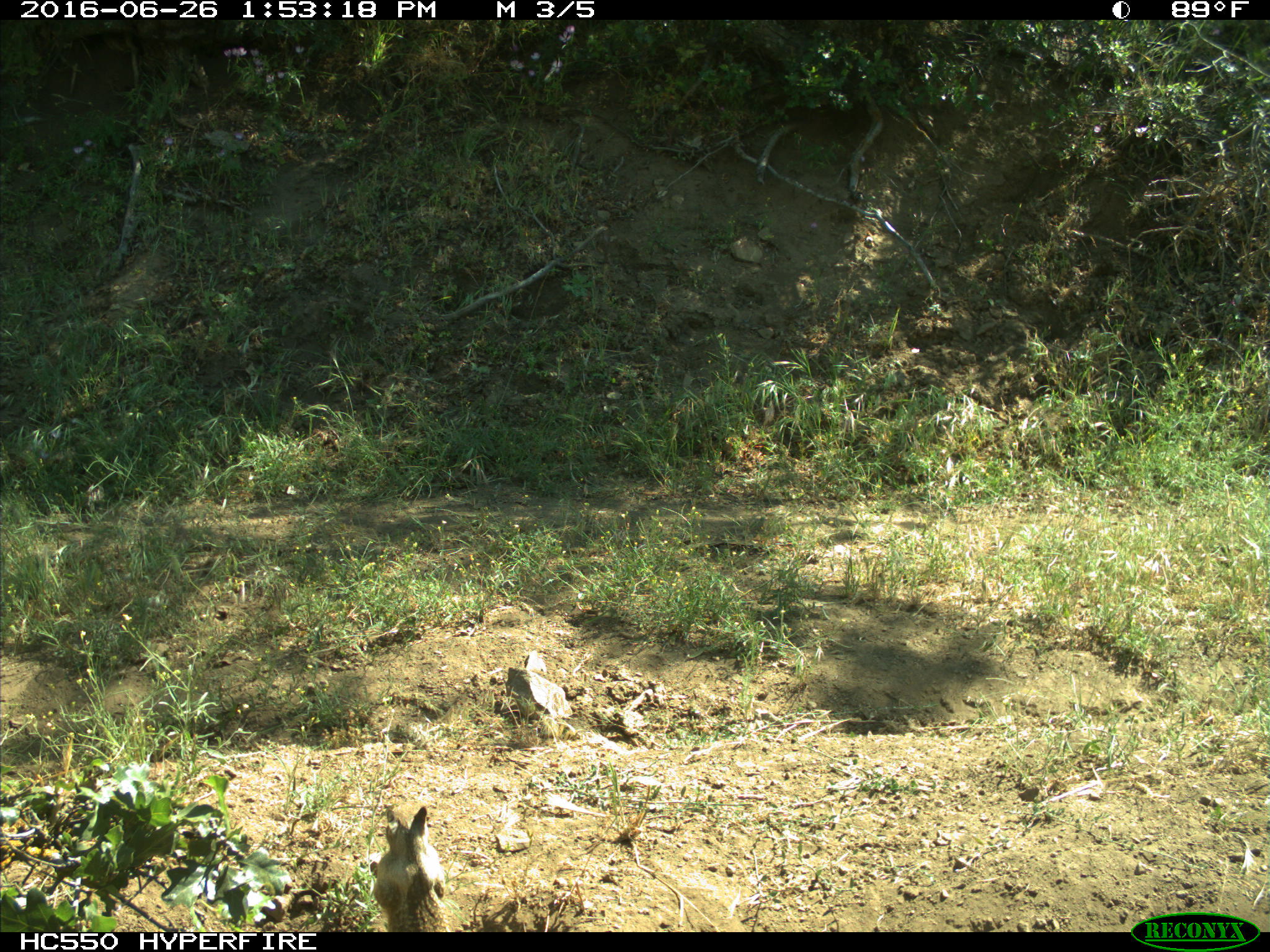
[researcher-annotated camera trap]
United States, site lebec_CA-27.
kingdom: Animalia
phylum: Chordata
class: Mammalia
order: Rodentia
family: Sciuridae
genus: Otospermophilus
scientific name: Otospermophilus beecheyi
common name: california ground squirrel